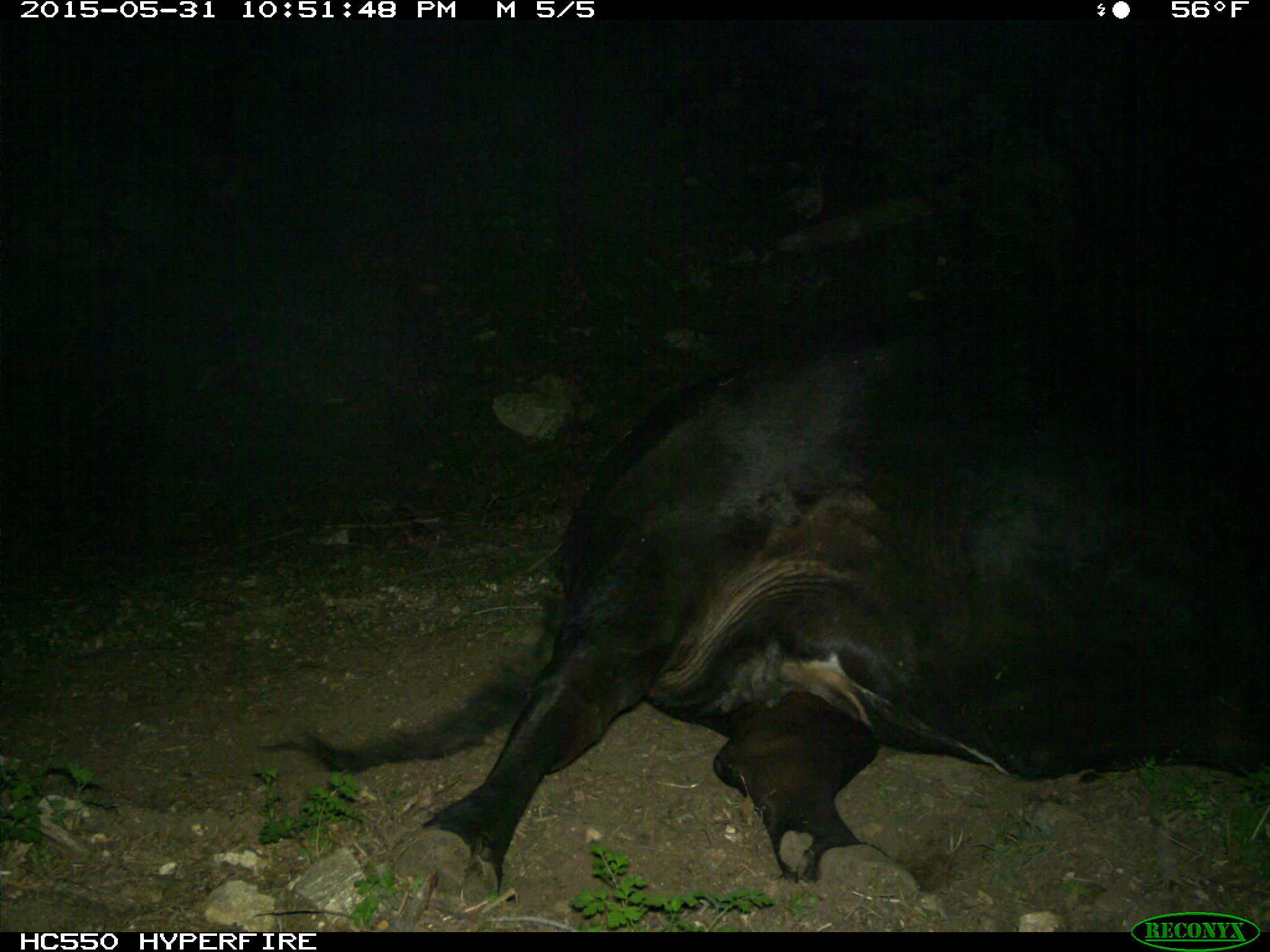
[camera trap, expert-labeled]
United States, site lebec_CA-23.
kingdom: Animalia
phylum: Chordata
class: Mammalia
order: Artiodactyla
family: Bovidae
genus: Bos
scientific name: Bos taurus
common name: domestic cow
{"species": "Bos taurus (domestic cow)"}